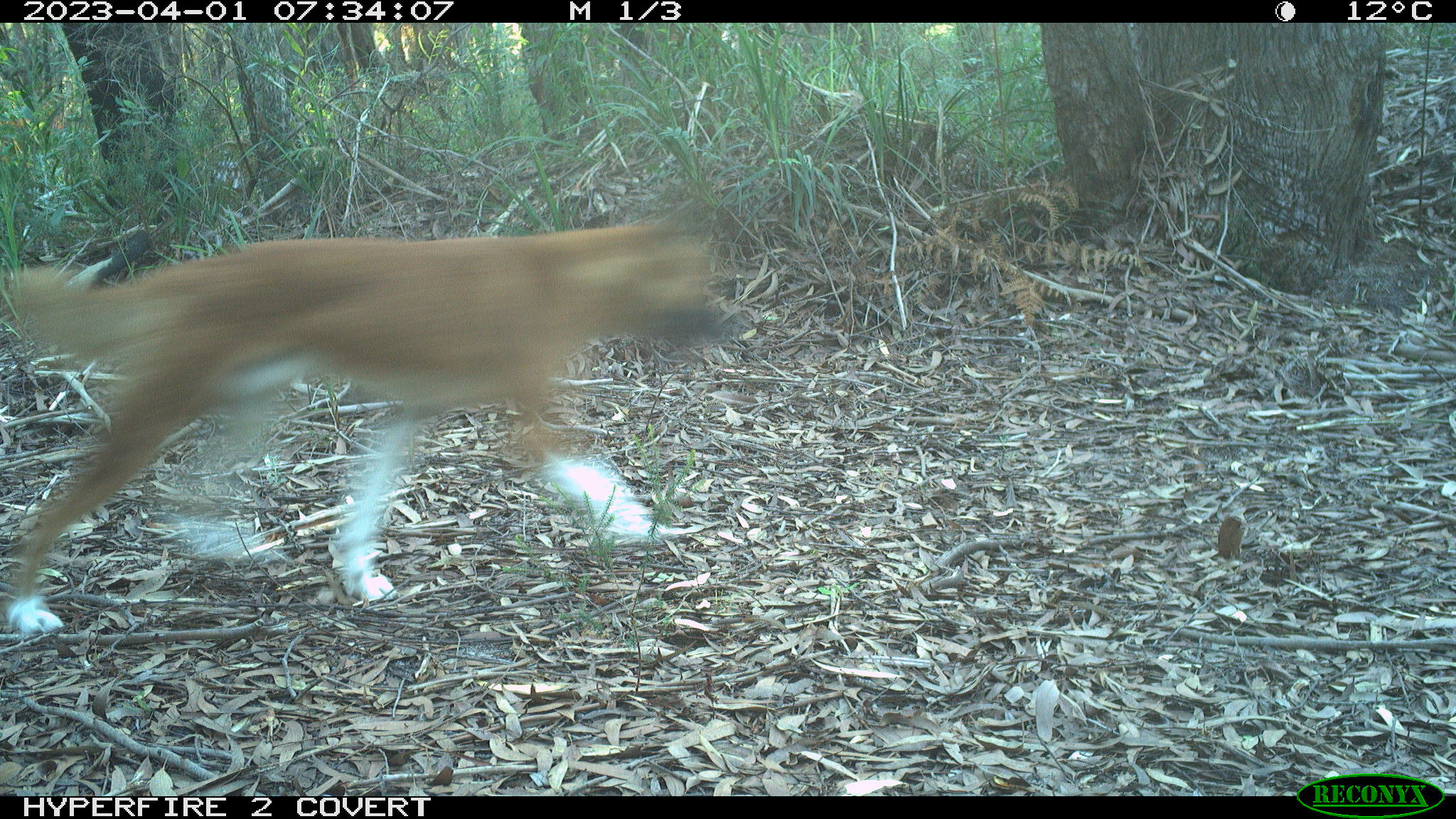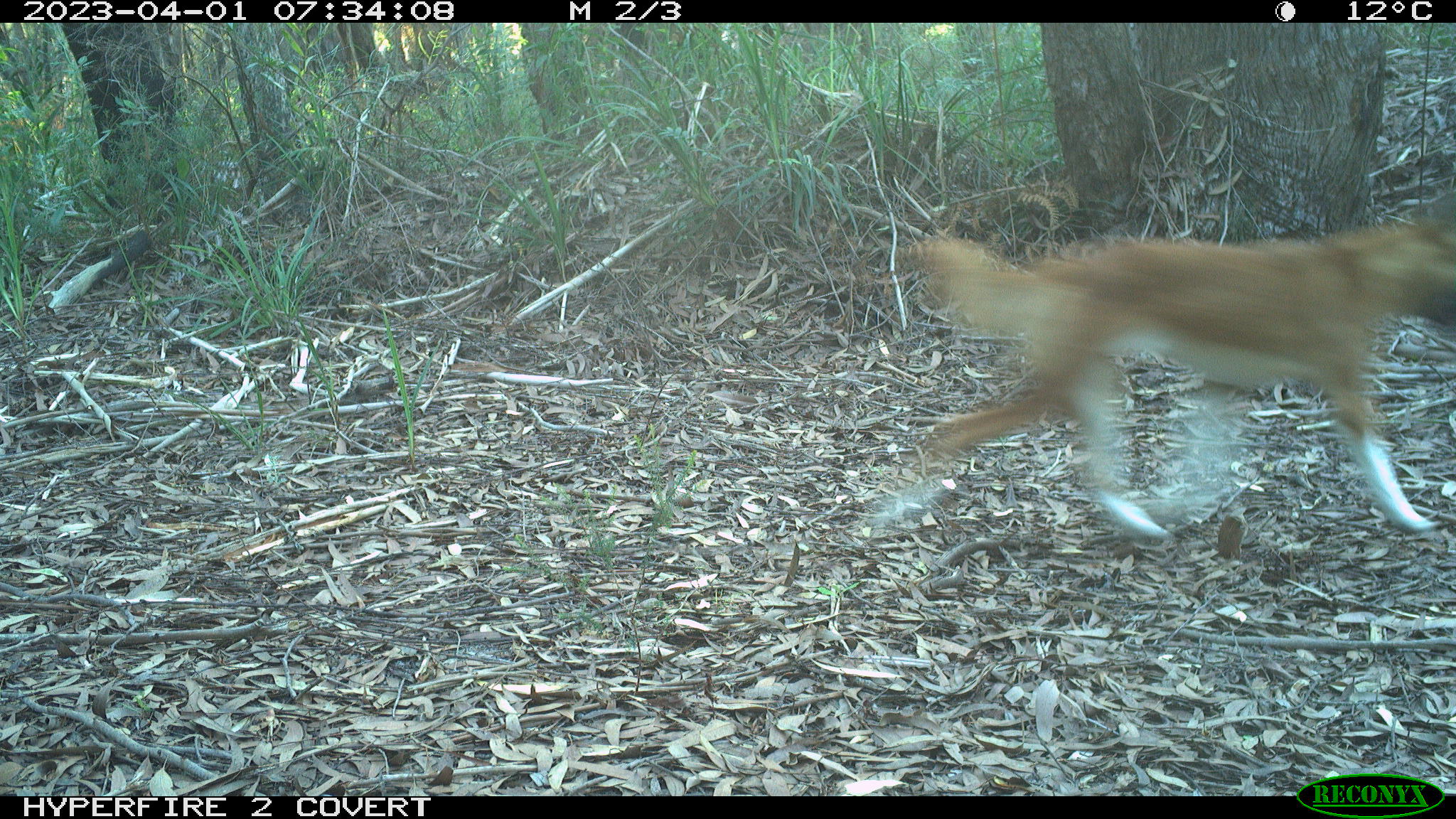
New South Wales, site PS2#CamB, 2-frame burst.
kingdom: Animalia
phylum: Chordata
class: Mammalia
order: Carnivora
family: Canidae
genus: Canis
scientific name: Canis familiaris dingo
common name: dingo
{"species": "dingo (Canis familiaris dingo)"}